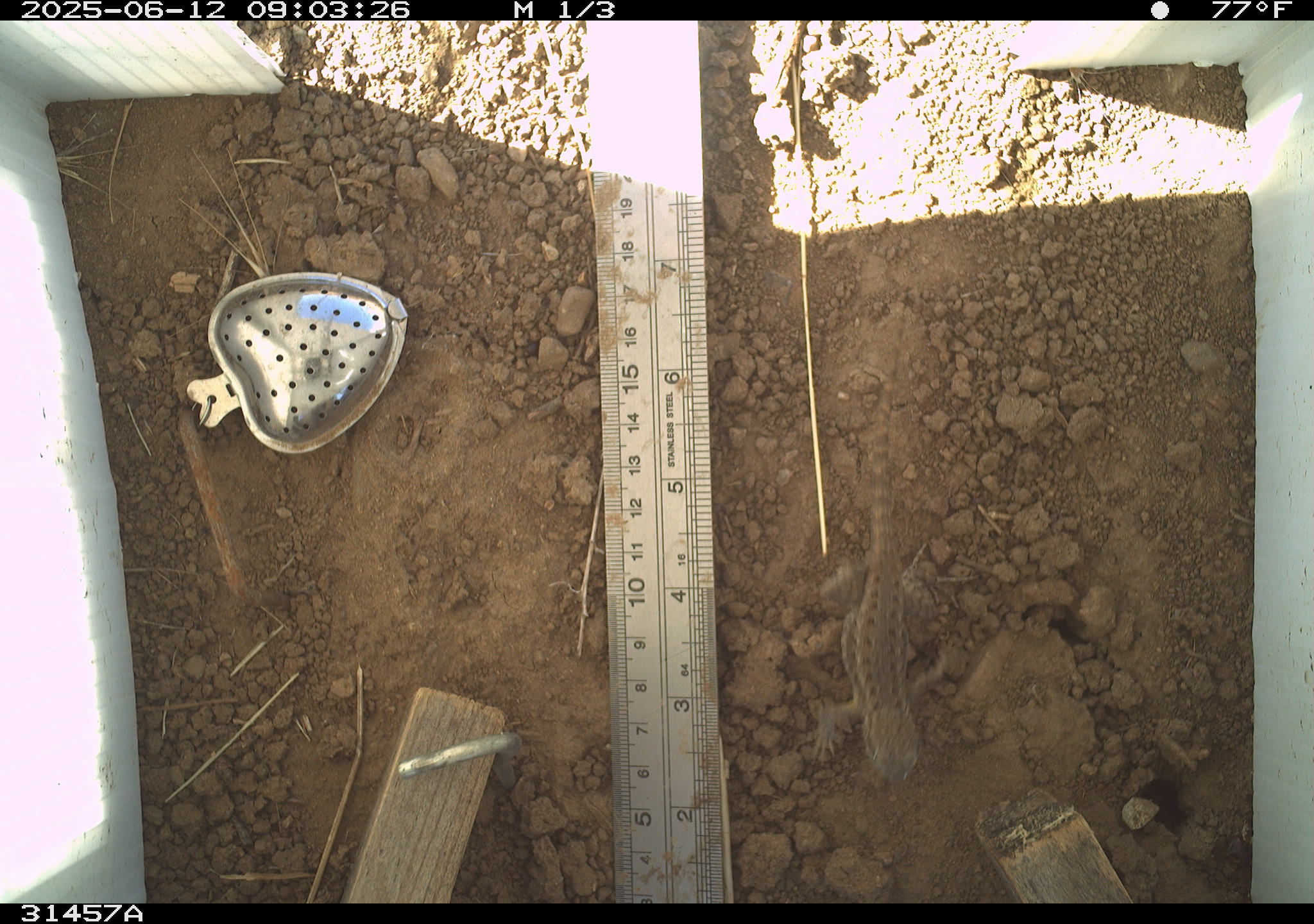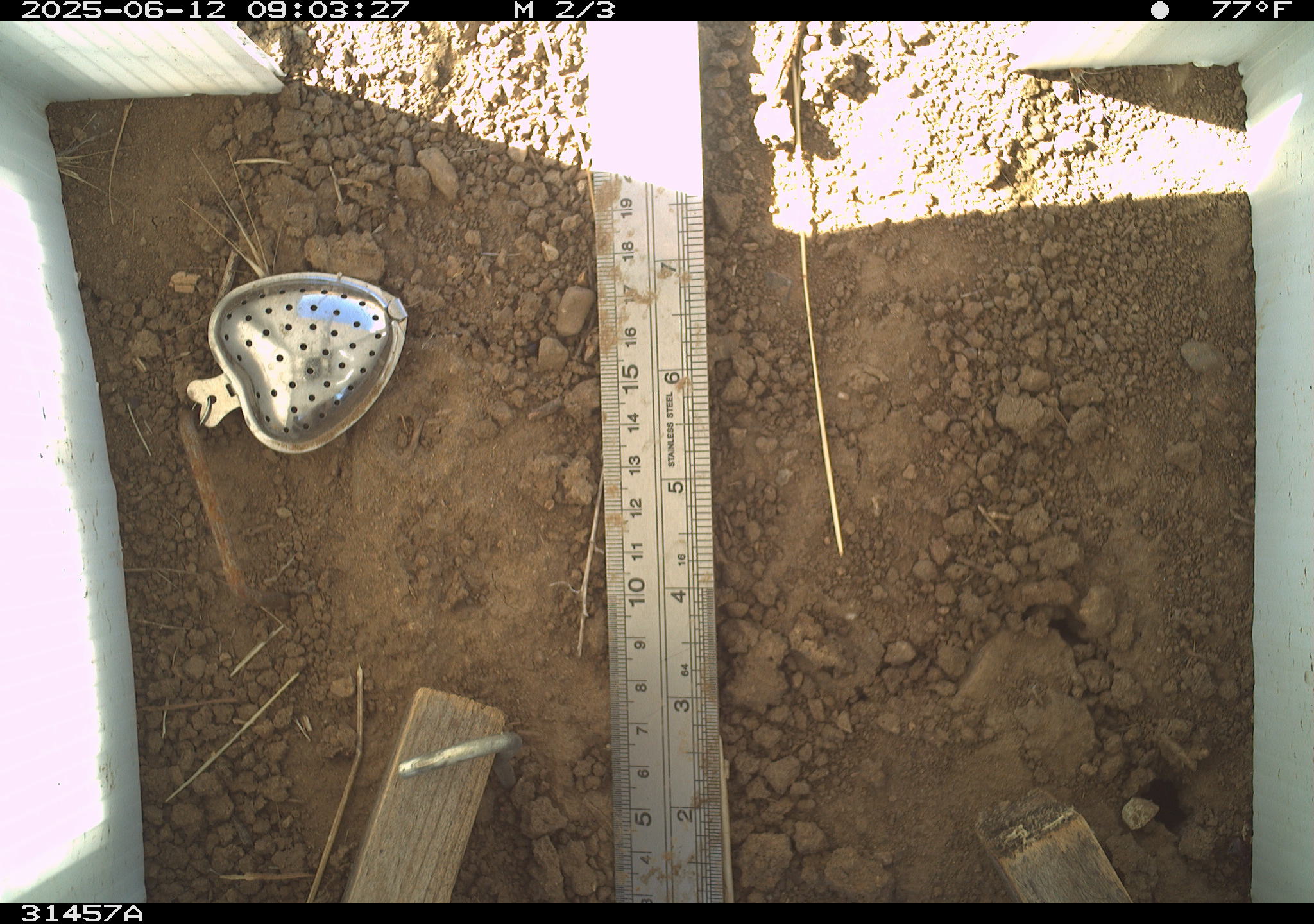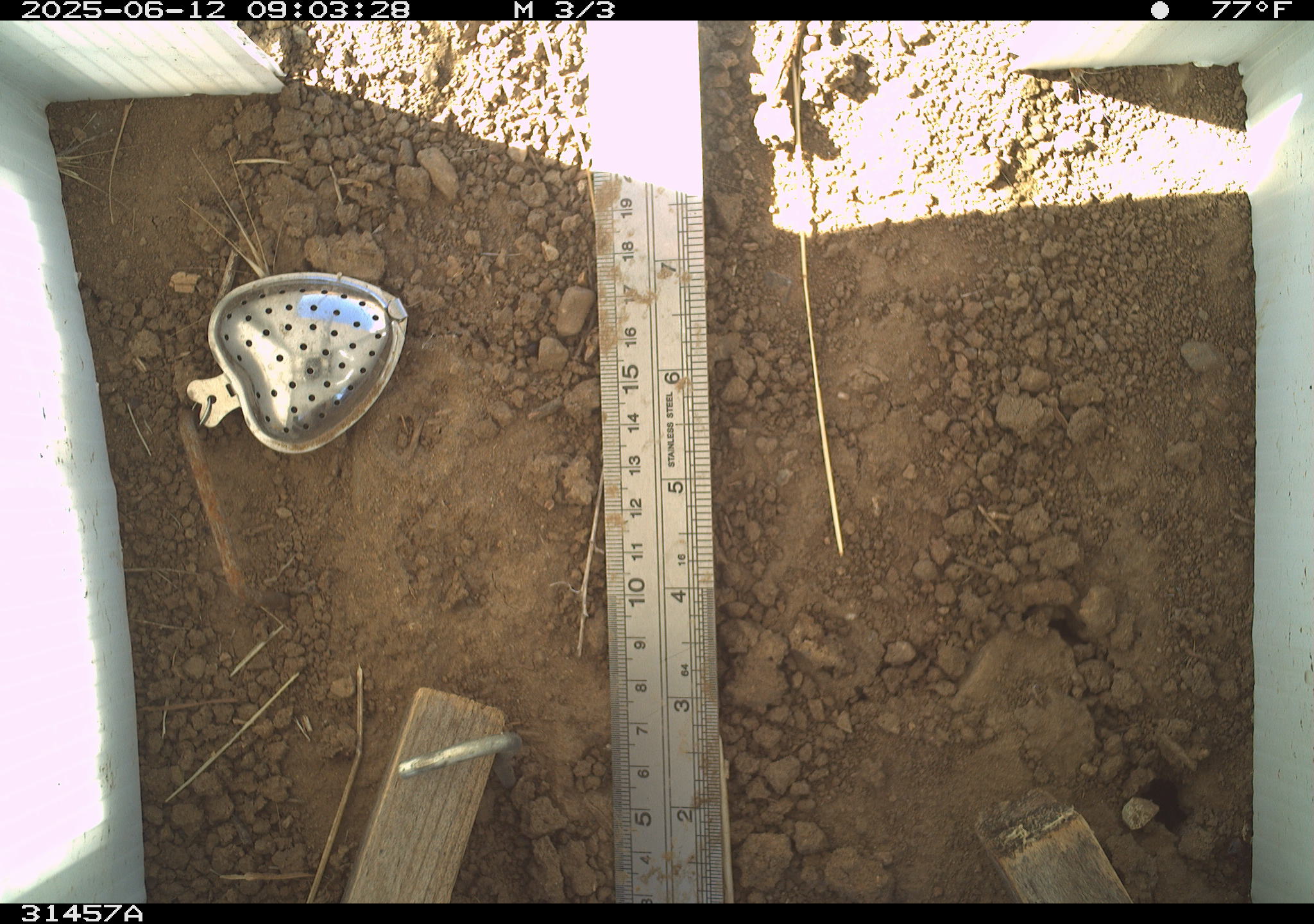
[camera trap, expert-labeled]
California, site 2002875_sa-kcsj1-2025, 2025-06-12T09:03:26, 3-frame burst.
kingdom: Animalia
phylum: Chordata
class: Reptilia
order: Squamata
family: Phrynosomatidae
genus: Sceloporus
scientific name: Sceloporus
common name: spiny lizards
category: sceloporus species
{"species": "sceloporus species (spiny lizards) (Sceloporus)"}